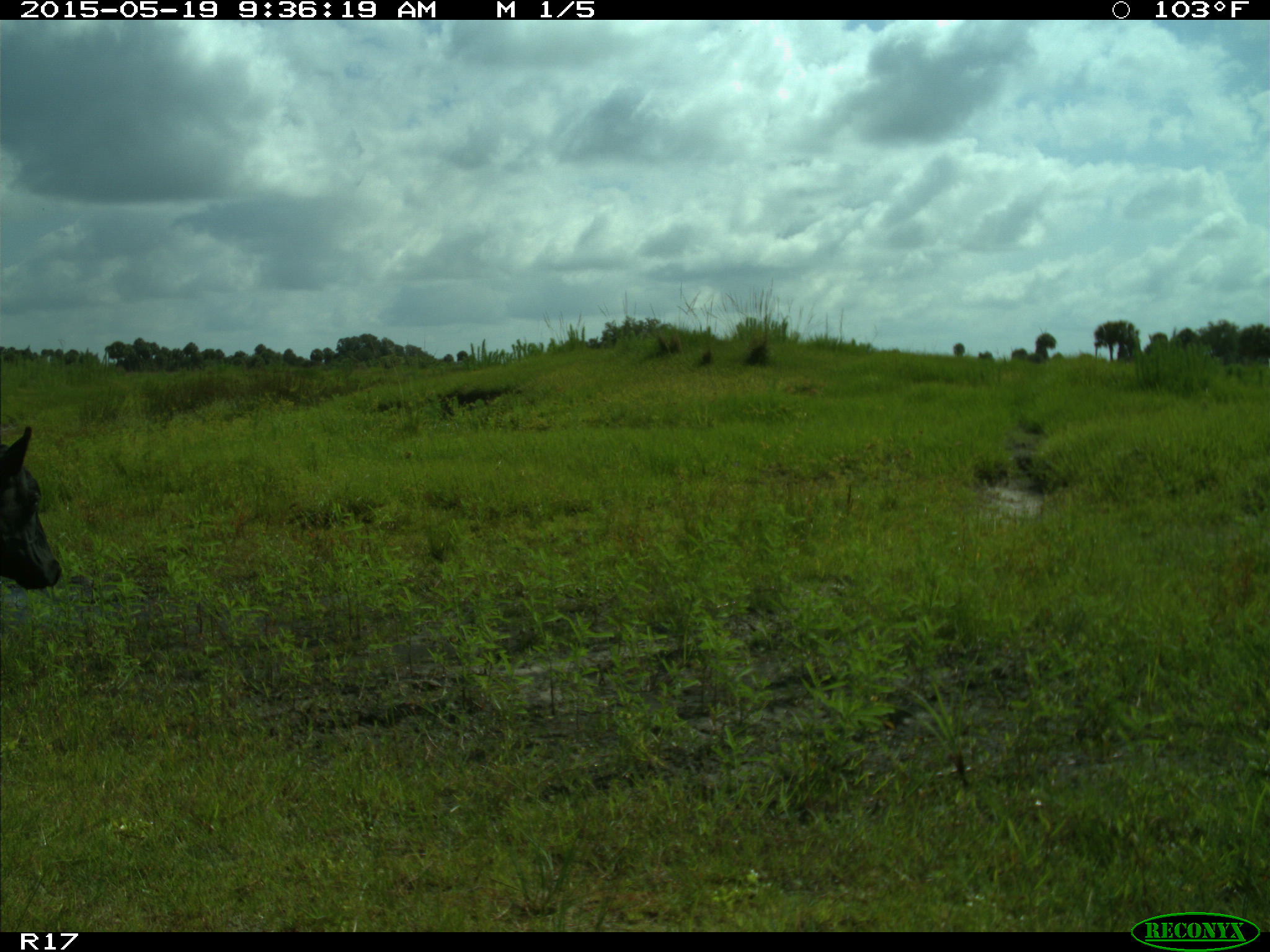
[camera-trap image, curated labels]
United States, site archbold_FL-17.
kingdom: Animalia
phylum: Chordata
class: Mammalia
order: Artiodactyla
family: Bovidae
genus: Bos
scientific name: Bos taurus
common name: domestic cow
Bos taurus (domestic cow).